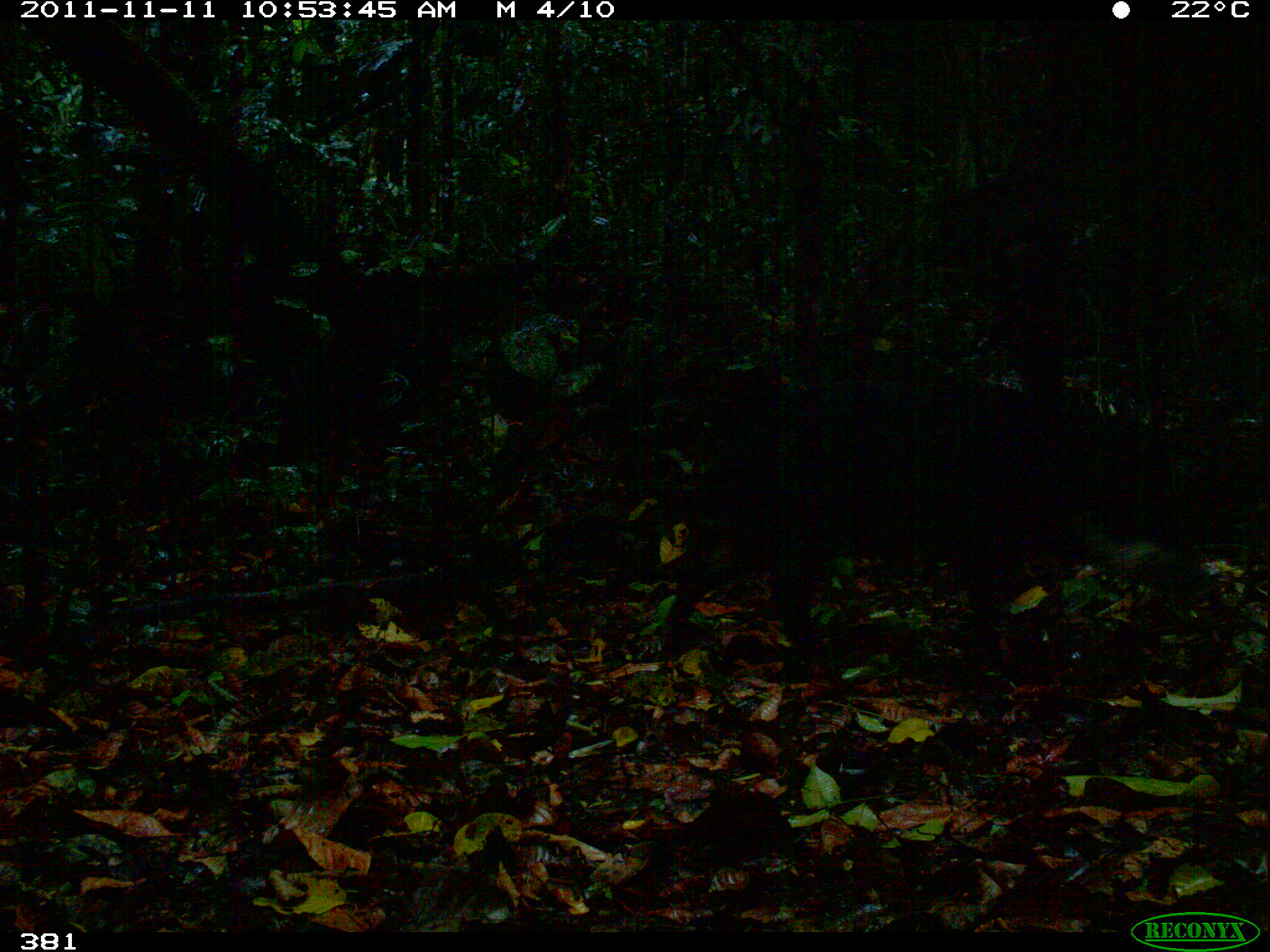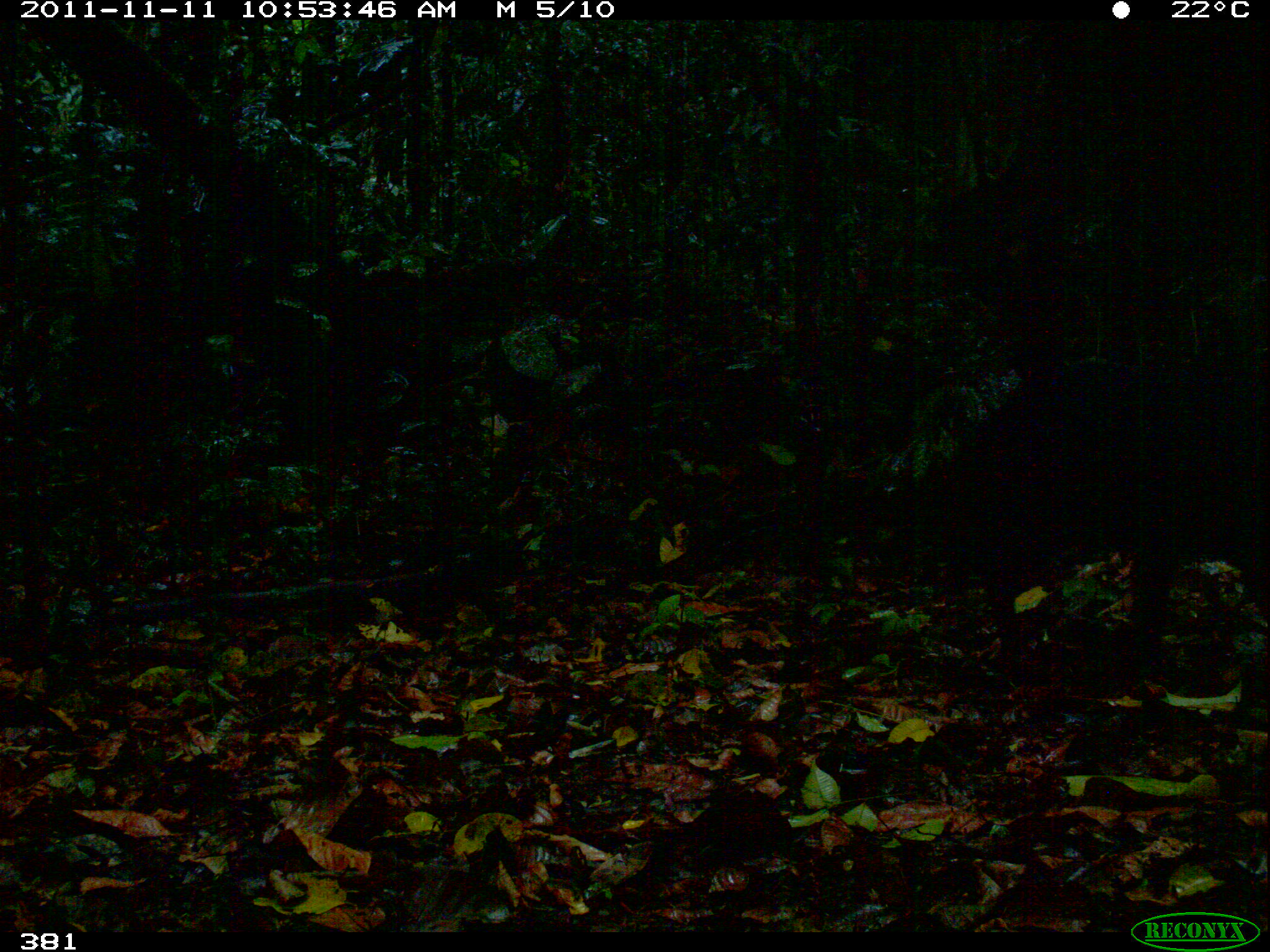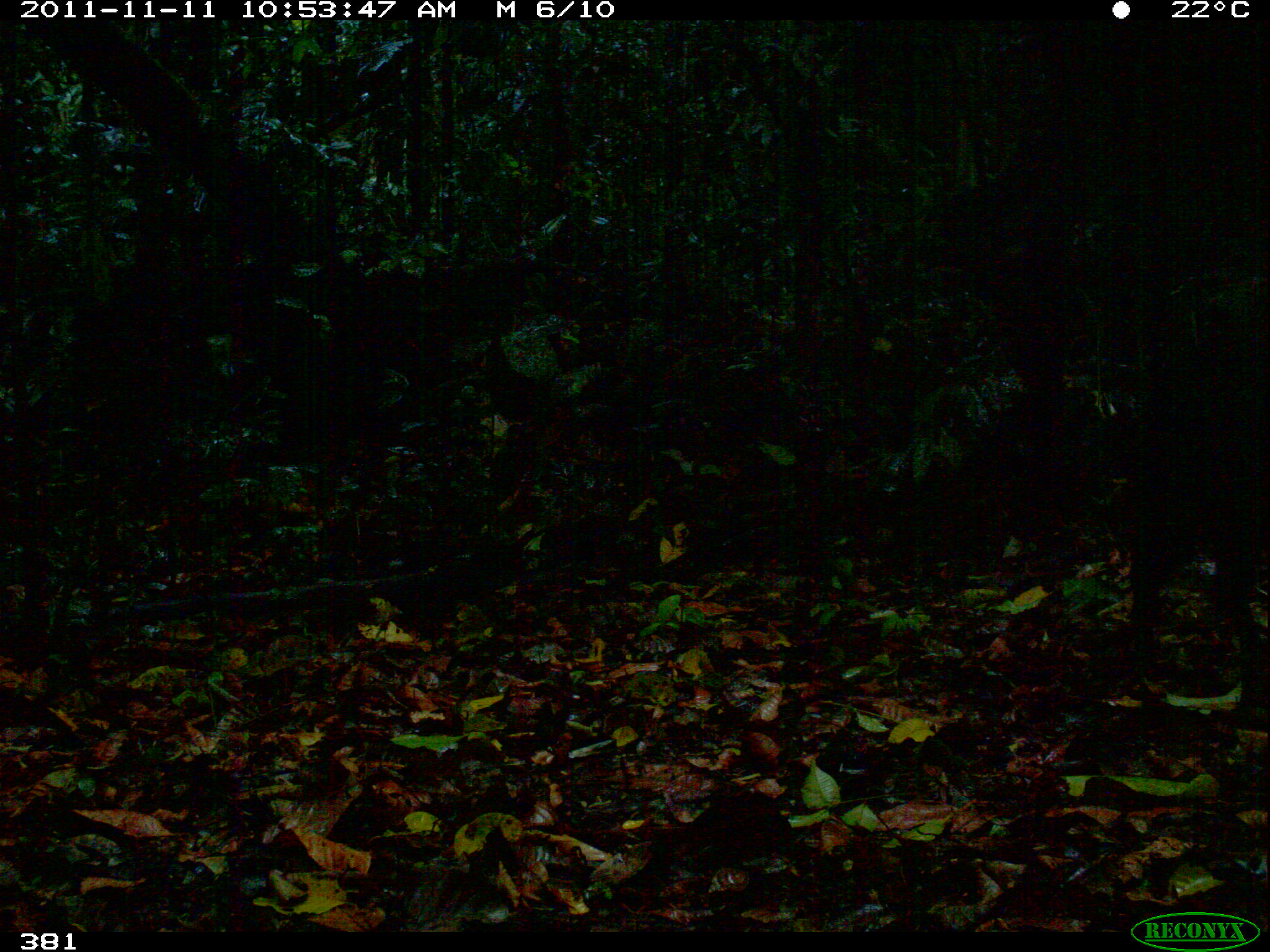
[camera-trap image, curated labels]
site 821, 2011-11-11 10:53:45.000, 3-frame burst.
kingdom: Animalia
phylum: Chordata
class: Mammalia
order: Artiodactyla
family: Tayassuidae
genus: Tayassu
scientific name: Tayassu pecari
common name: white-lipped peccary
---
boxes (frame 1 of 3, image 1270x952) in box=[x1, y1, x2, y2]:
tayassu pecari: box=[650, 373, 1171, 667]